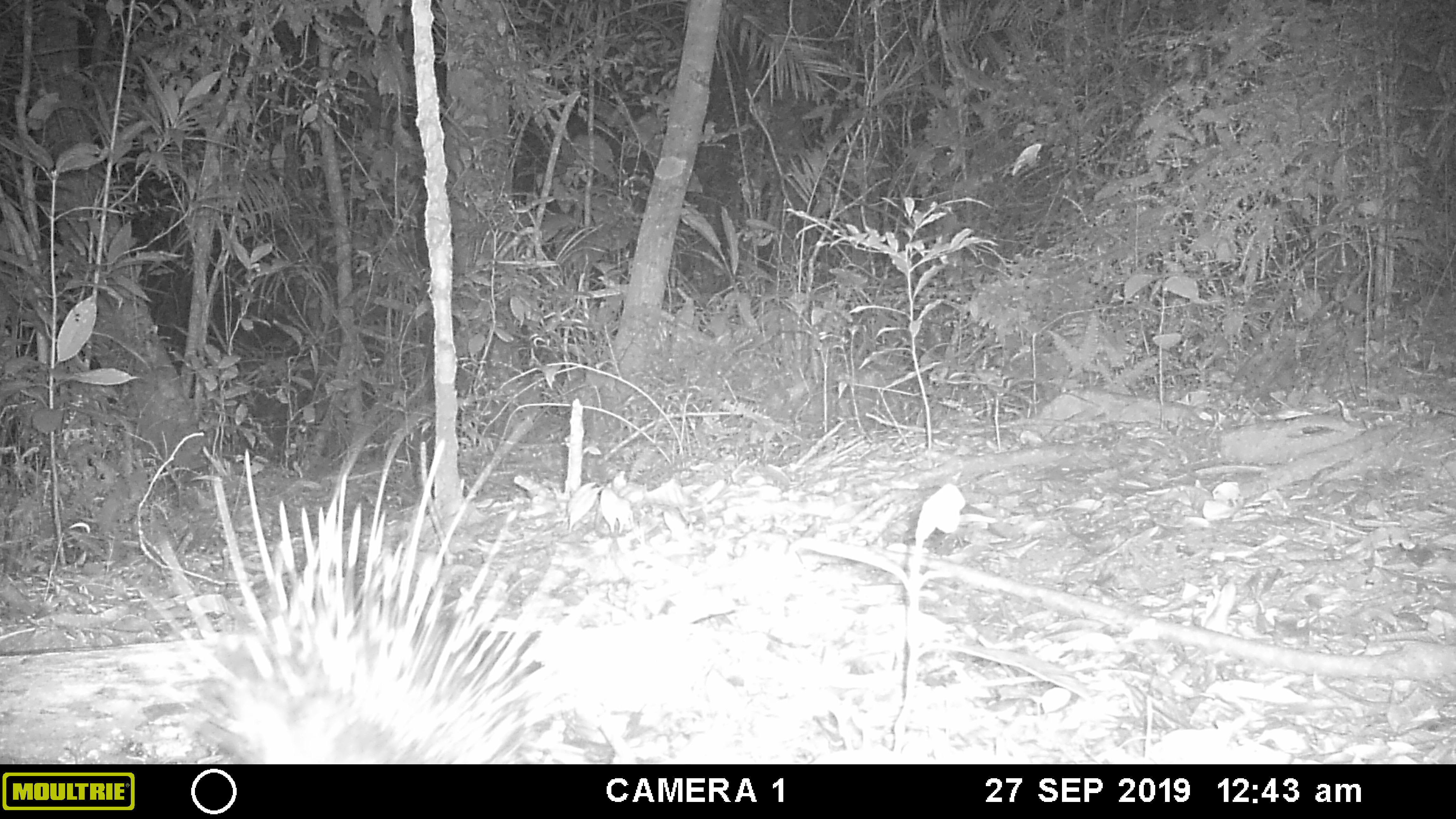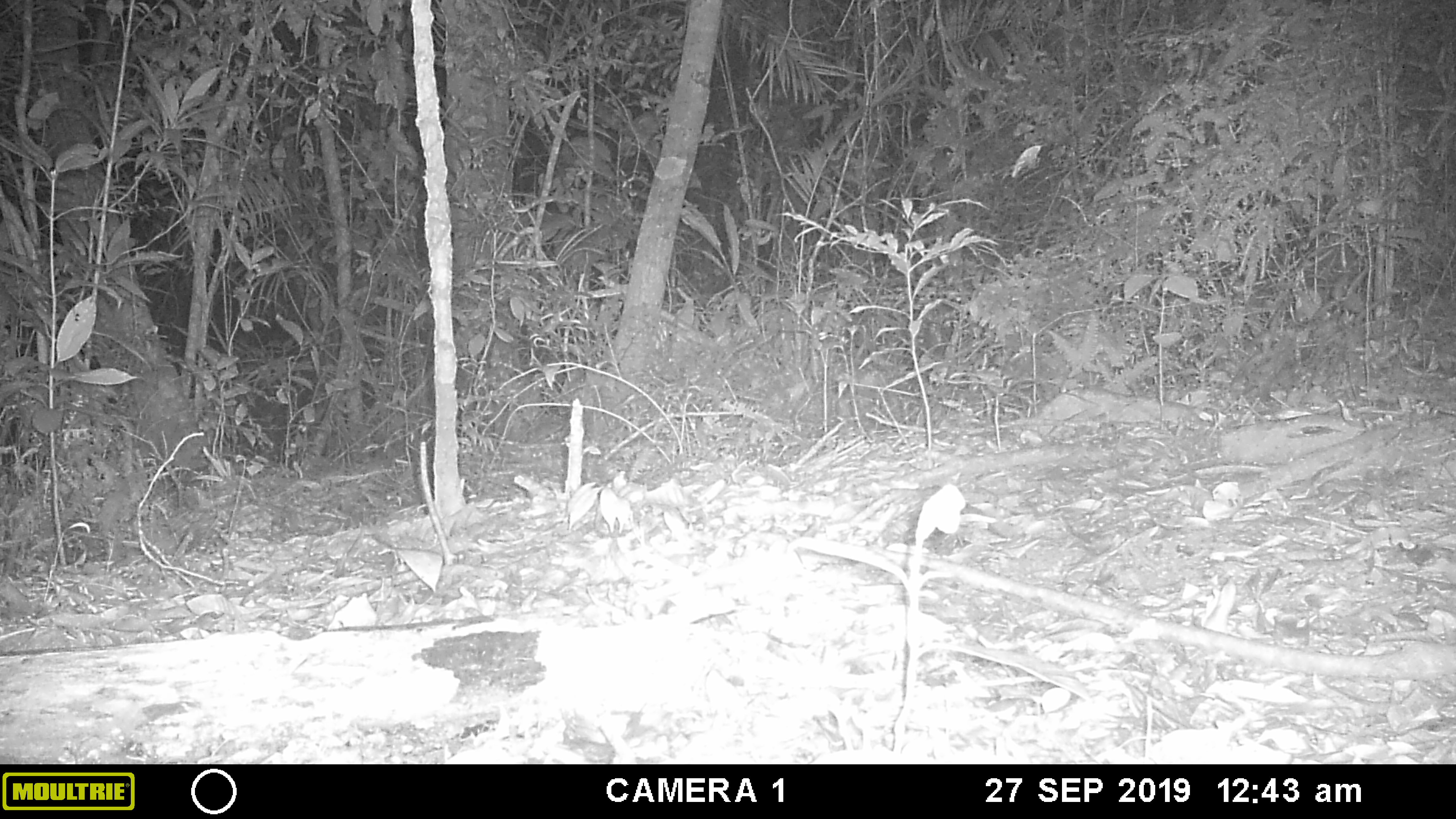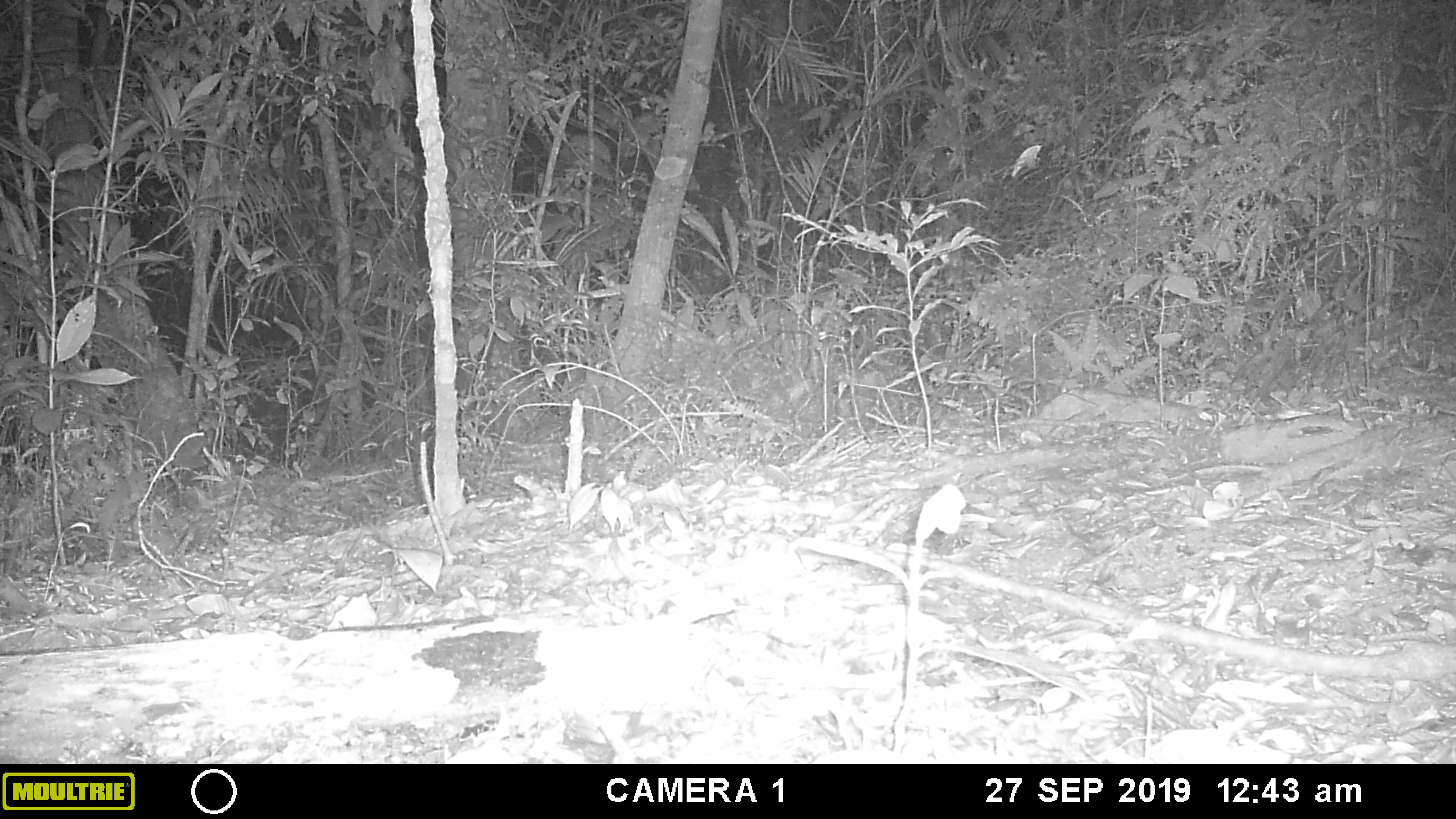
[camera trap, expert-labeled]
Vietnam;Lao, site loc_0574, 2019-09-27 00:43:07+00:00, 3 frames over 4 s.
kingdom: Animalia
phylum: Chordata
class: Mammalia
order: Rodentia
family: Hystricidae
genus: Hystrix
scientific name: Hystrix brachyura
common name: malayan porcupine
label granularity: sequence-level